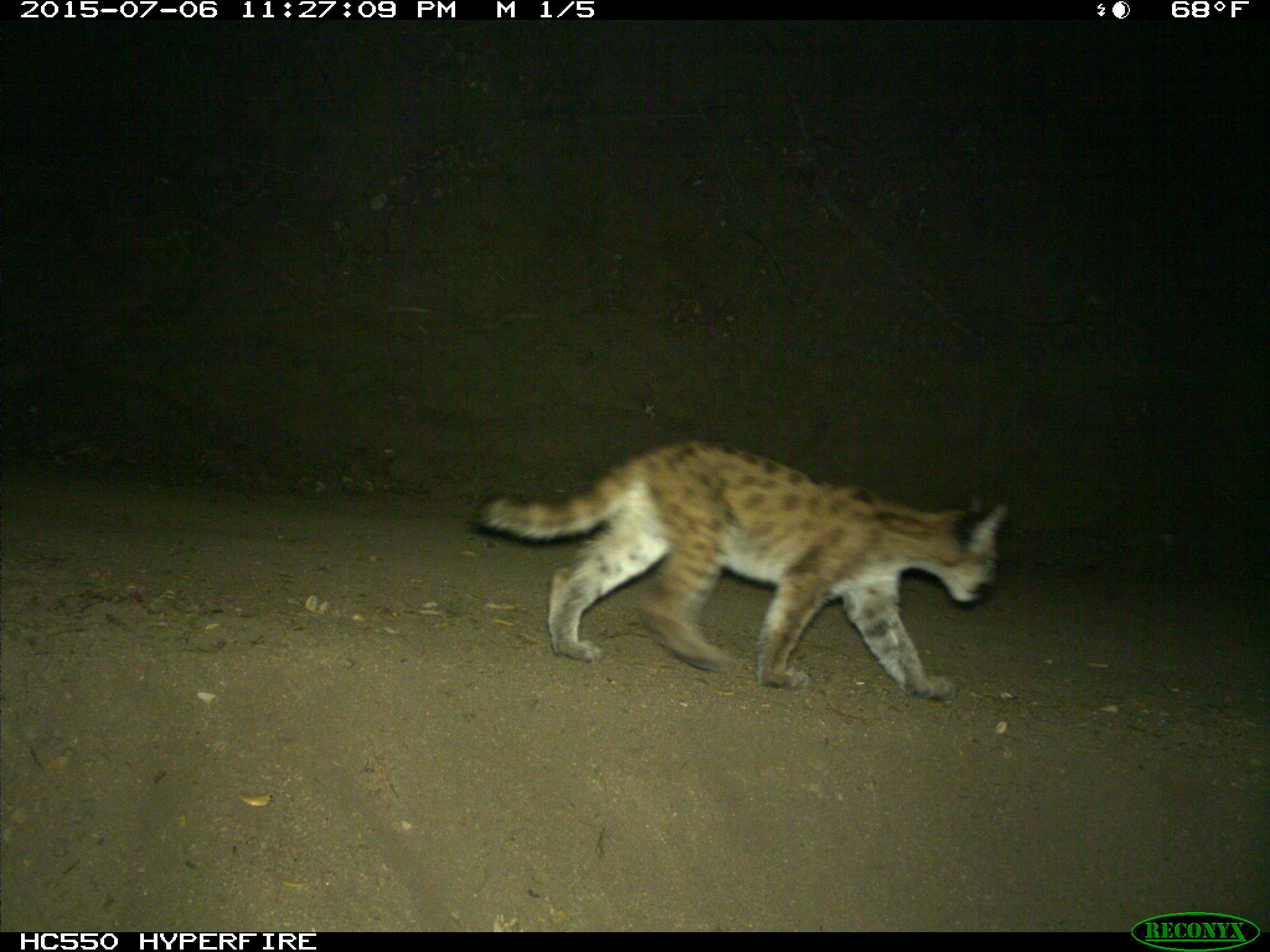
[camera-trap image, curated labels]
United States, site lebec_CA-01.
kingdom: Animalia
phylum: Chordata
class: Mammalia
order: Carnivora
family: Felidae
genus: Puma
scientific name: Puma concolor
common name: mountain lion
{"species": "Puma concolor (mountain lion)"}